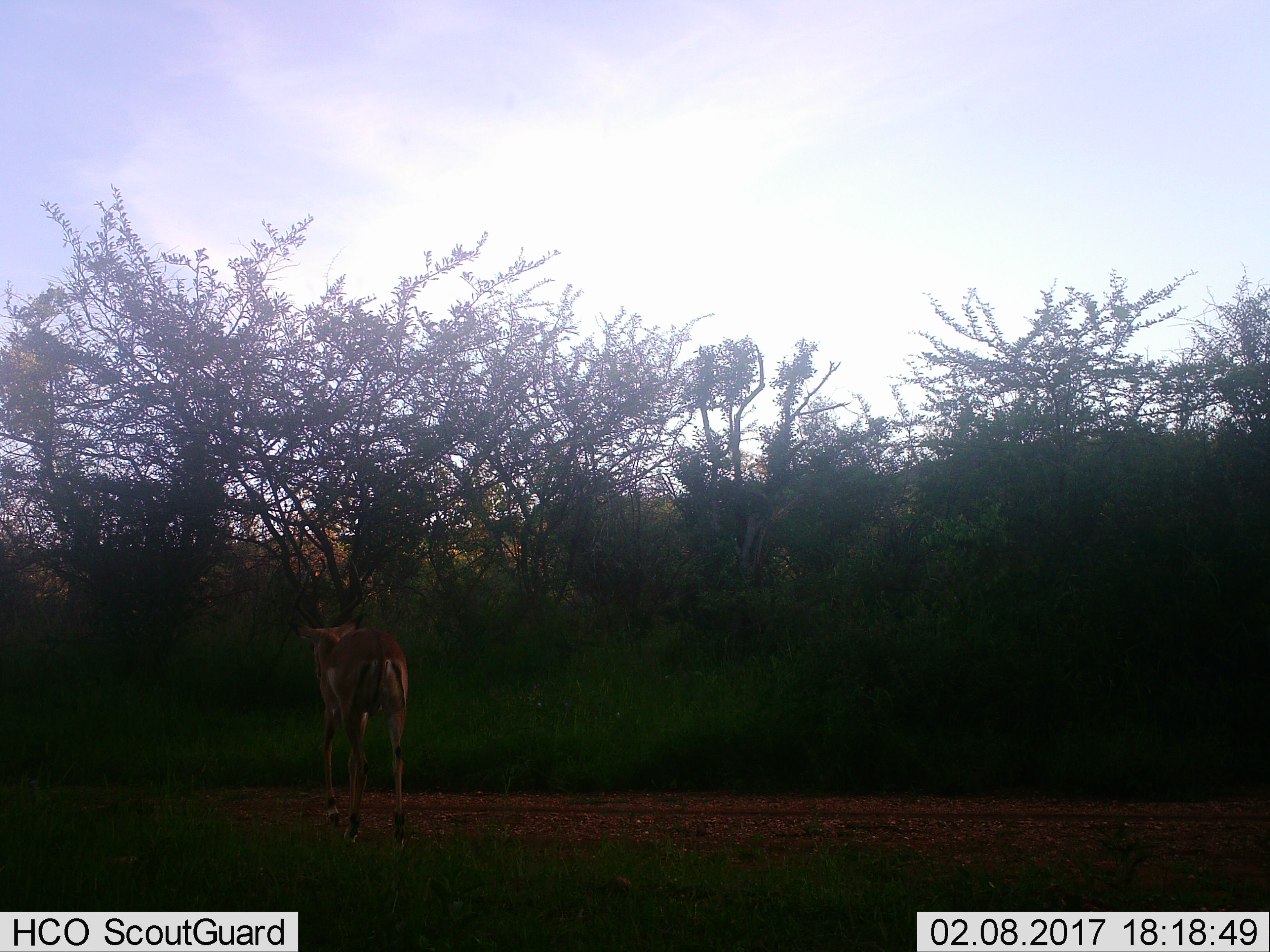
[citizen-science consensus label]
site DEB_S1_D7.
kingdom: Animalia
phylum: Chordata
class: Mammalia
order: Artiodactyla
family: Bovidae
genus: Aepyceros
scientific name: Aepyceros melampus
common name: impala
Impala (Aepyceros melampus), count 1. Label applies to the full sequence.